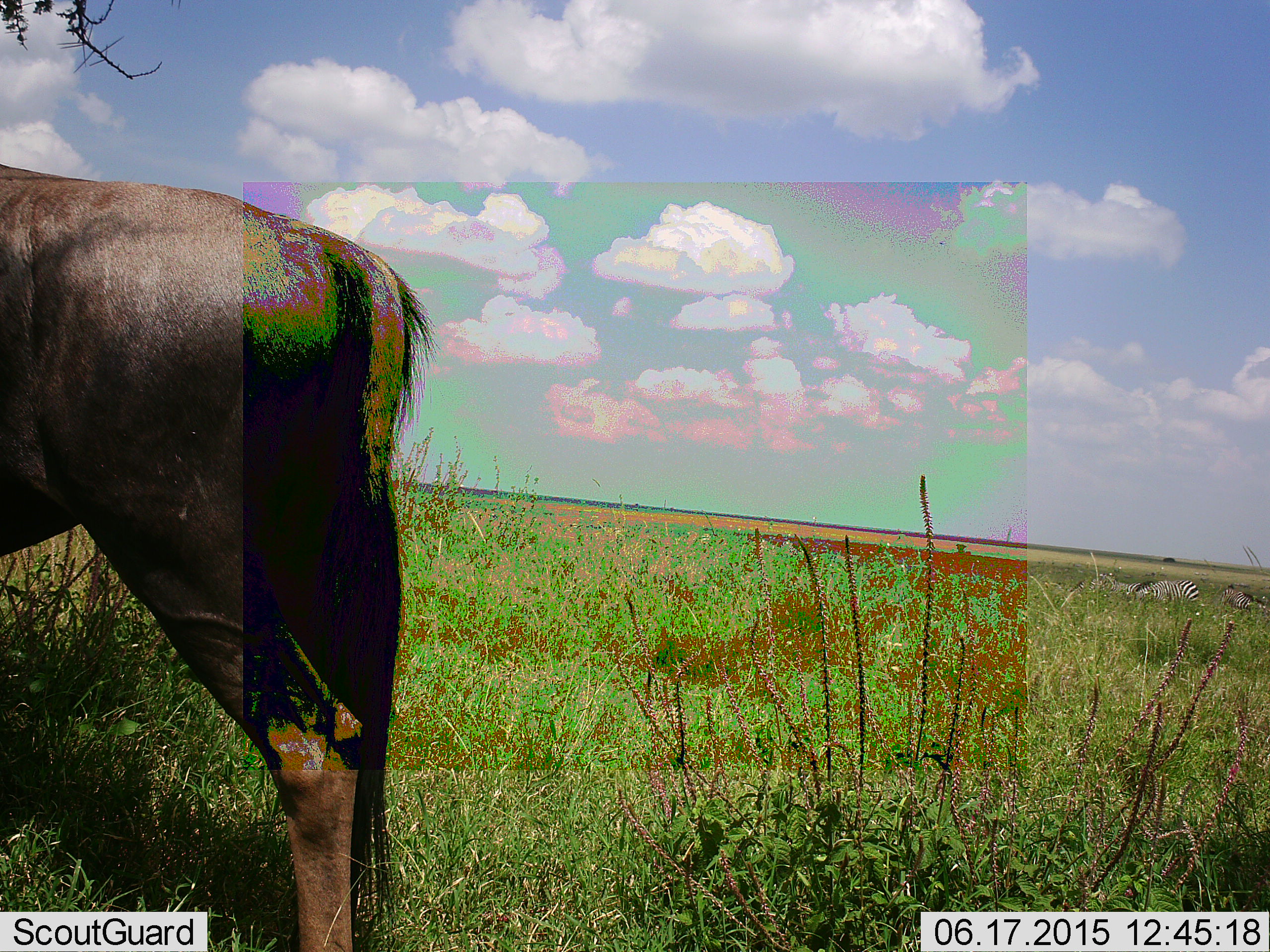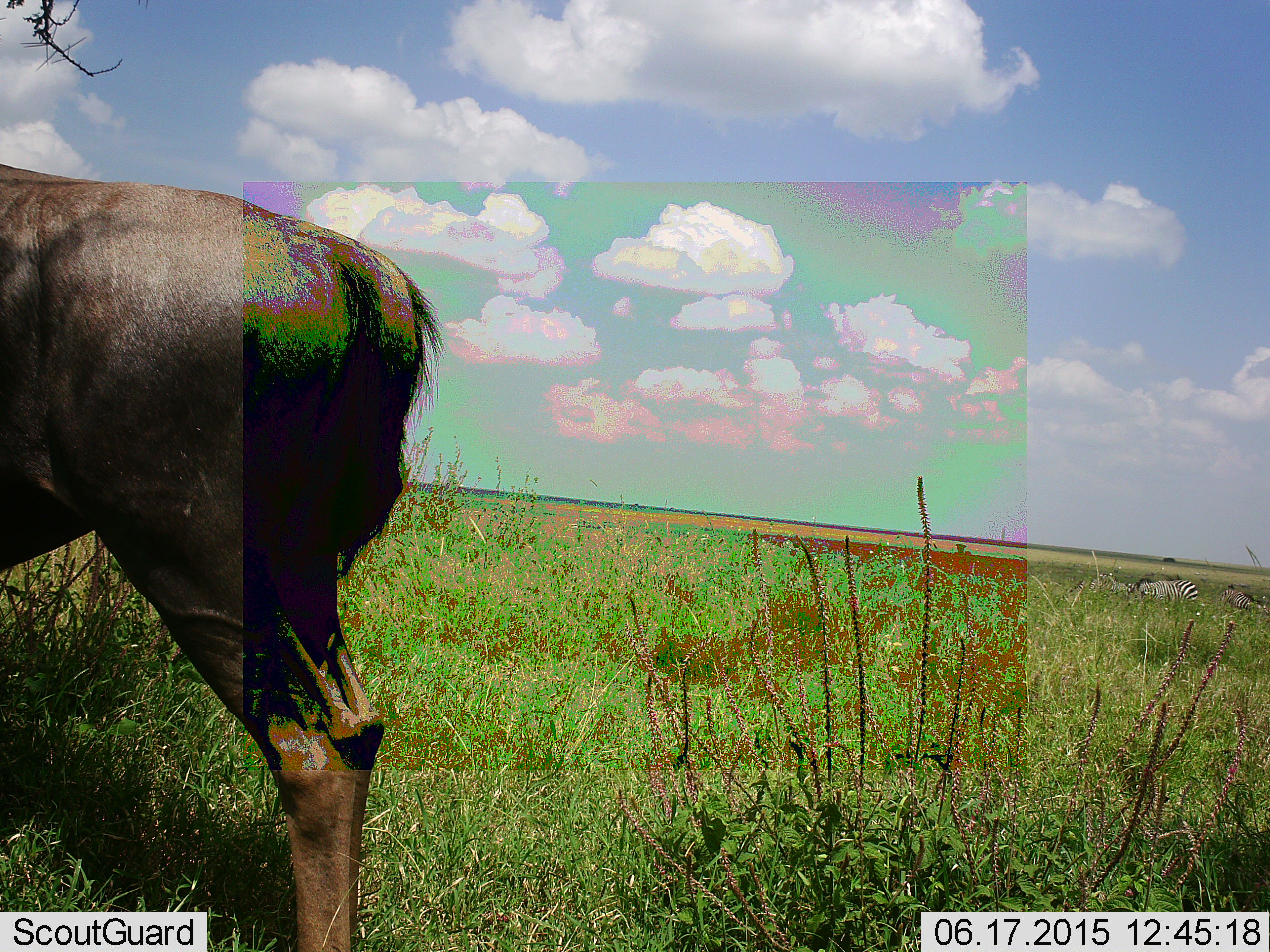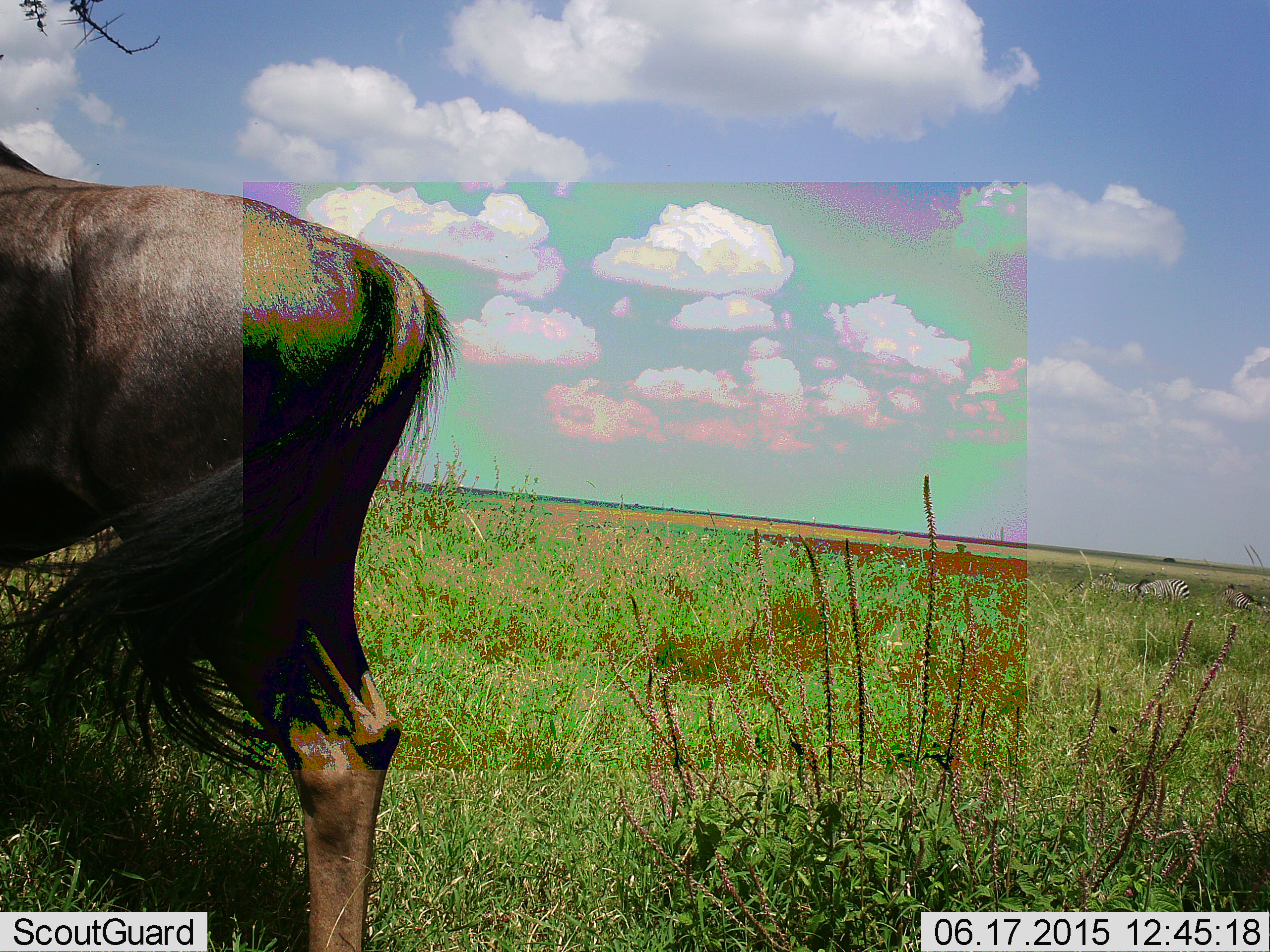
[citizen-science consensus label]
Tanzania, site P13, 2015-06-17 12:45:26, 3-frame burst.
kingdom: Animalia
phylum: Chordata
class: Mammalia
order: Artiodactyla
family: Bovidae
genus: Connochaetes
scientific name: Connochaetes taurinus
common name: blue wildebeest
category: wildebeest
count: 1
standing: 100%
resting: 0%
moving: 0%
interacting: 0%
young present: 0%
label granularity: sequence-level